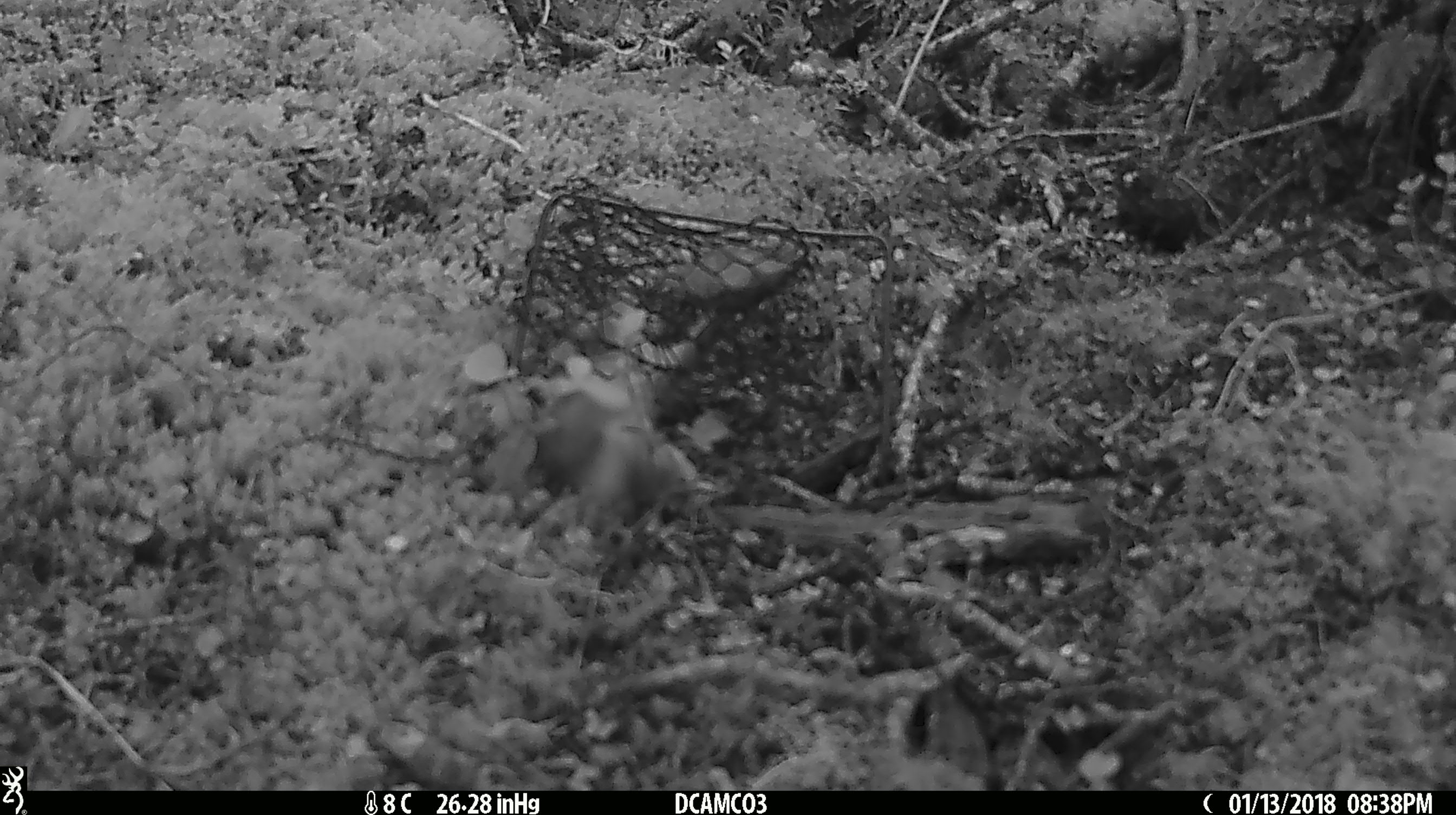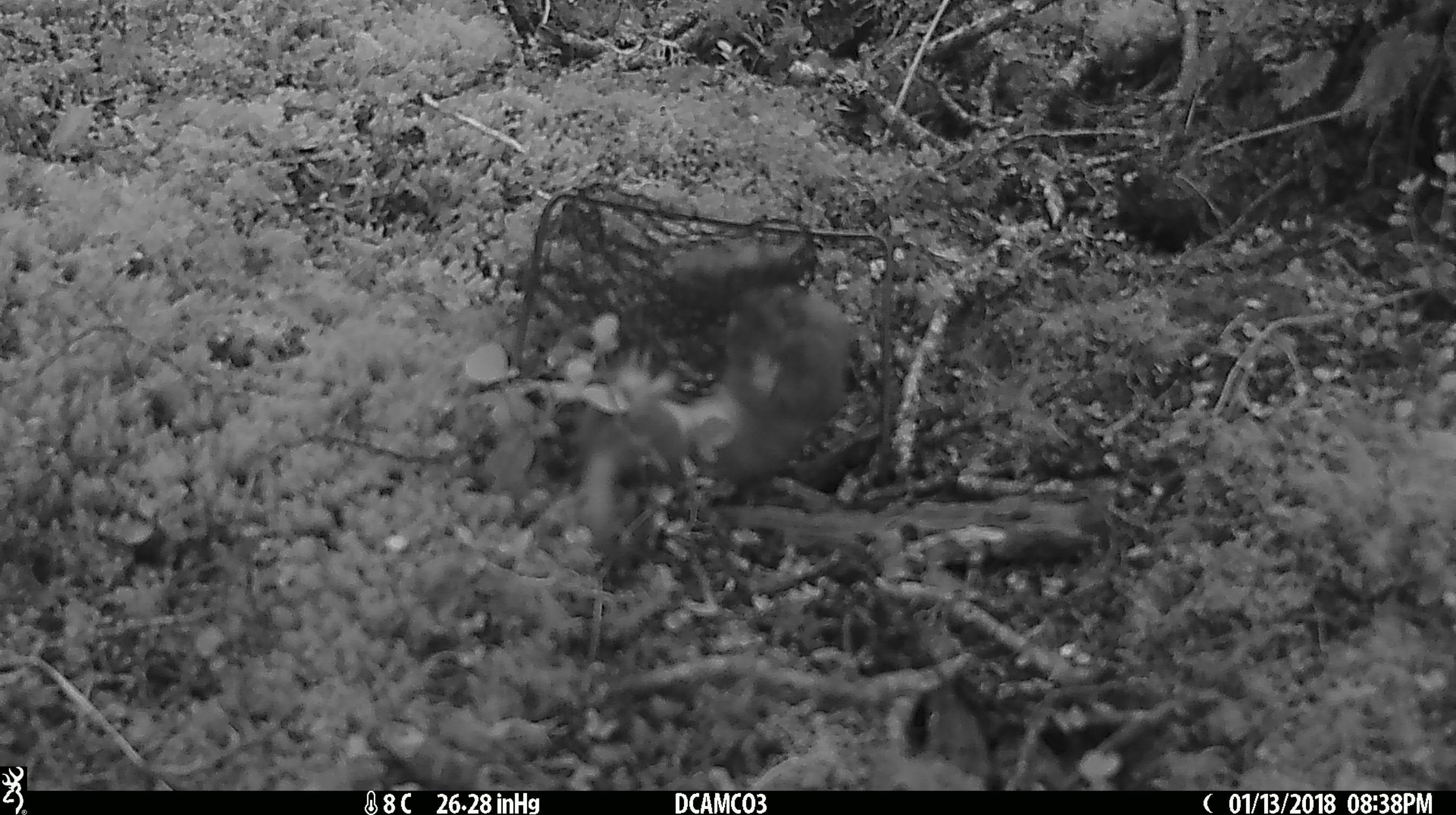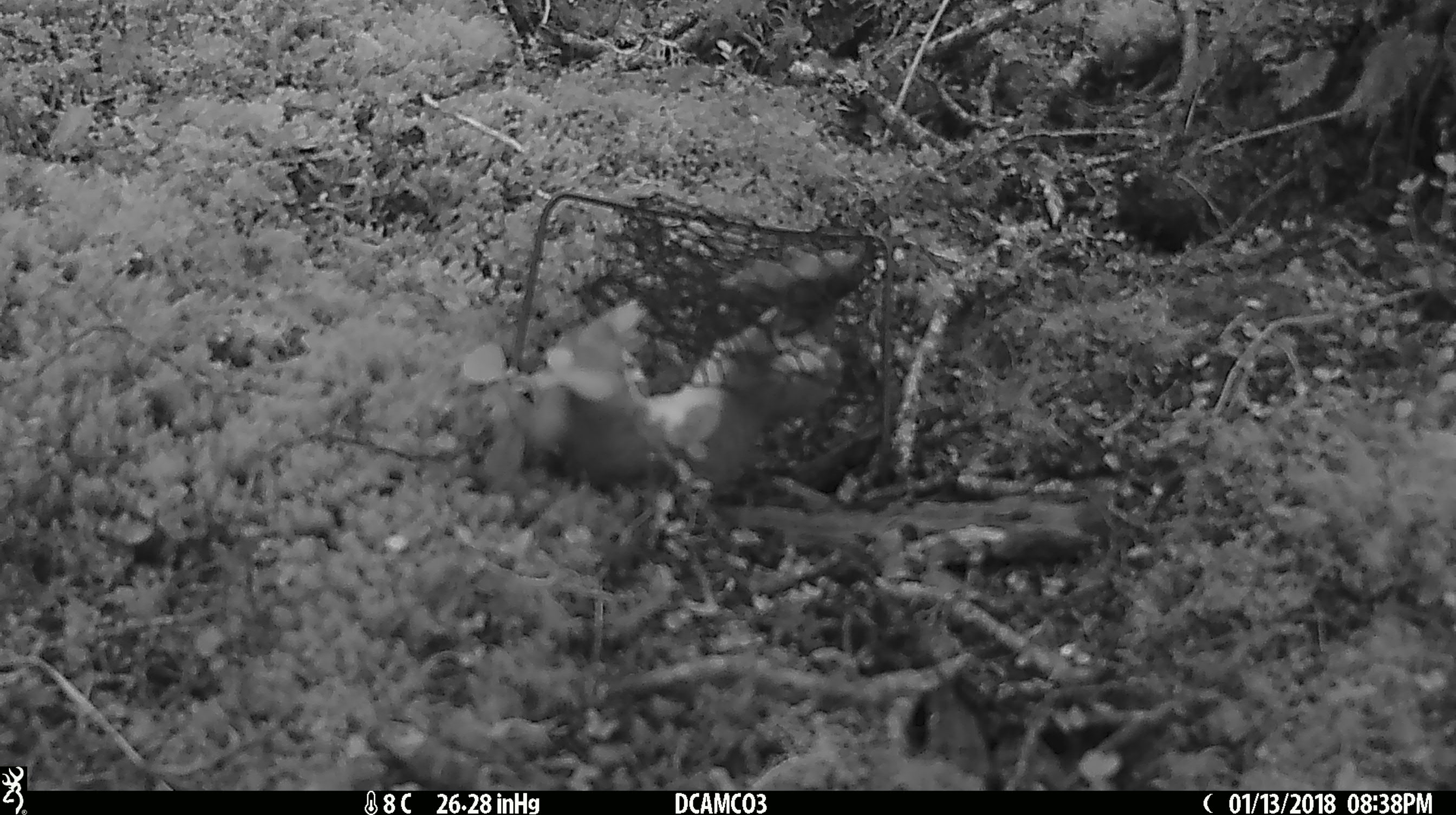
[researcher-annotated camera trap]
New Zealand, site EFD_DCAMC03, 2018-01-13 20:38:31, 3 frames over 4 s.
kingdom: Animalia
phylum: Chordata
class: Mammalia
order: Carnivora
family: Mustelidae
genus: Mustela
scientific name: Mustela nivalis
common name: least weasel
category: weasel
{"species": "weasel (least weasel) (Mustela nivalis)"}